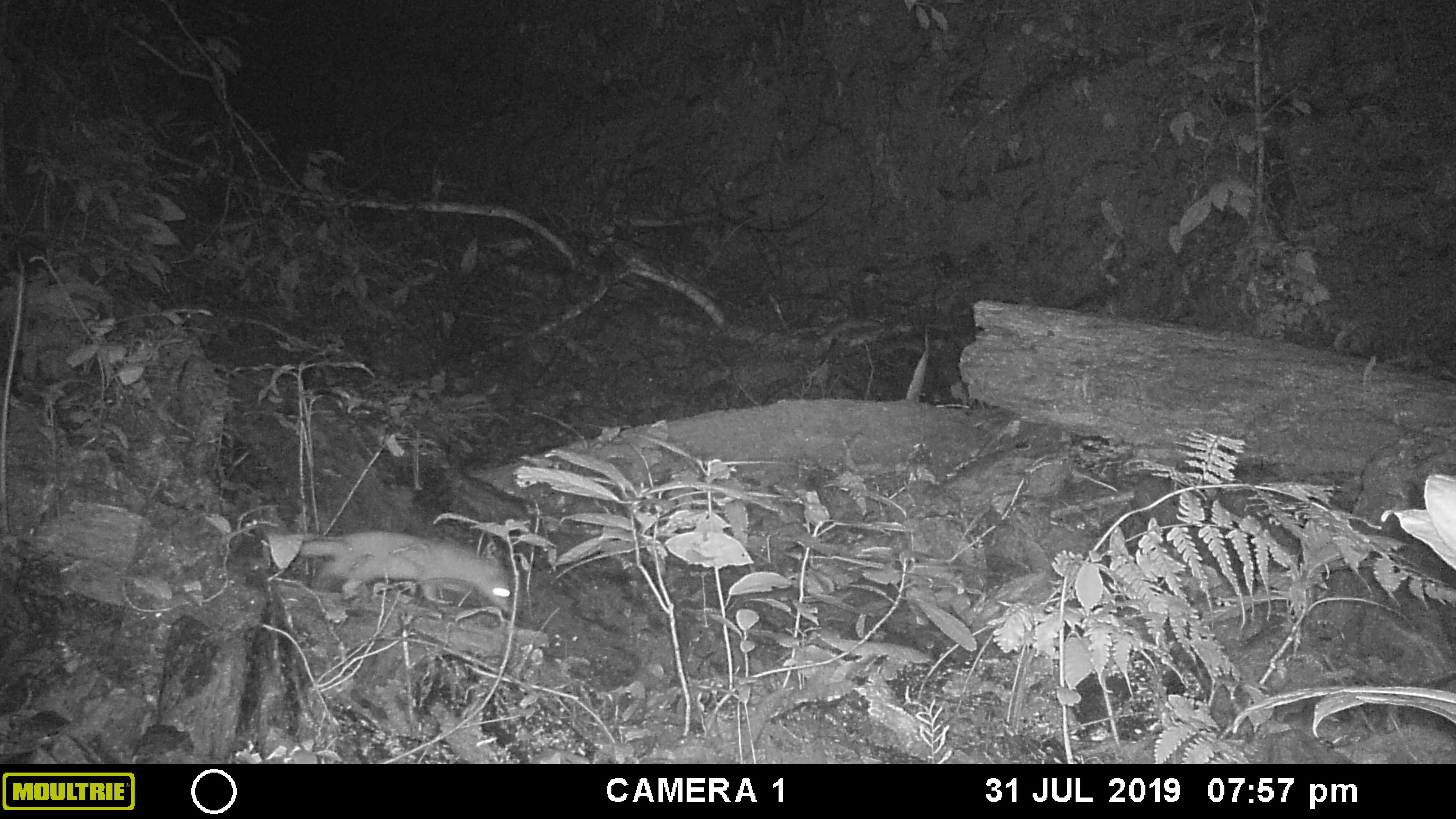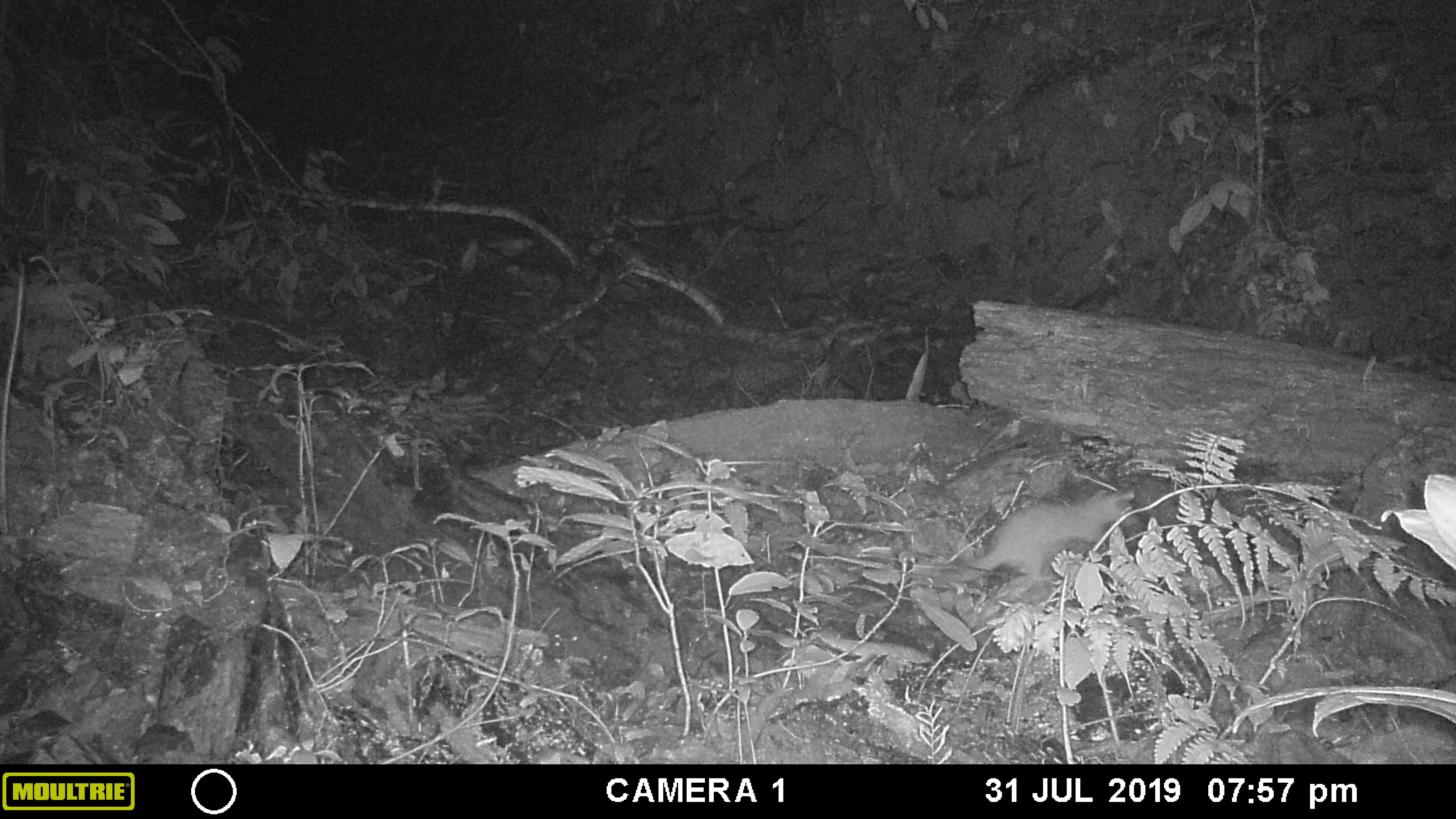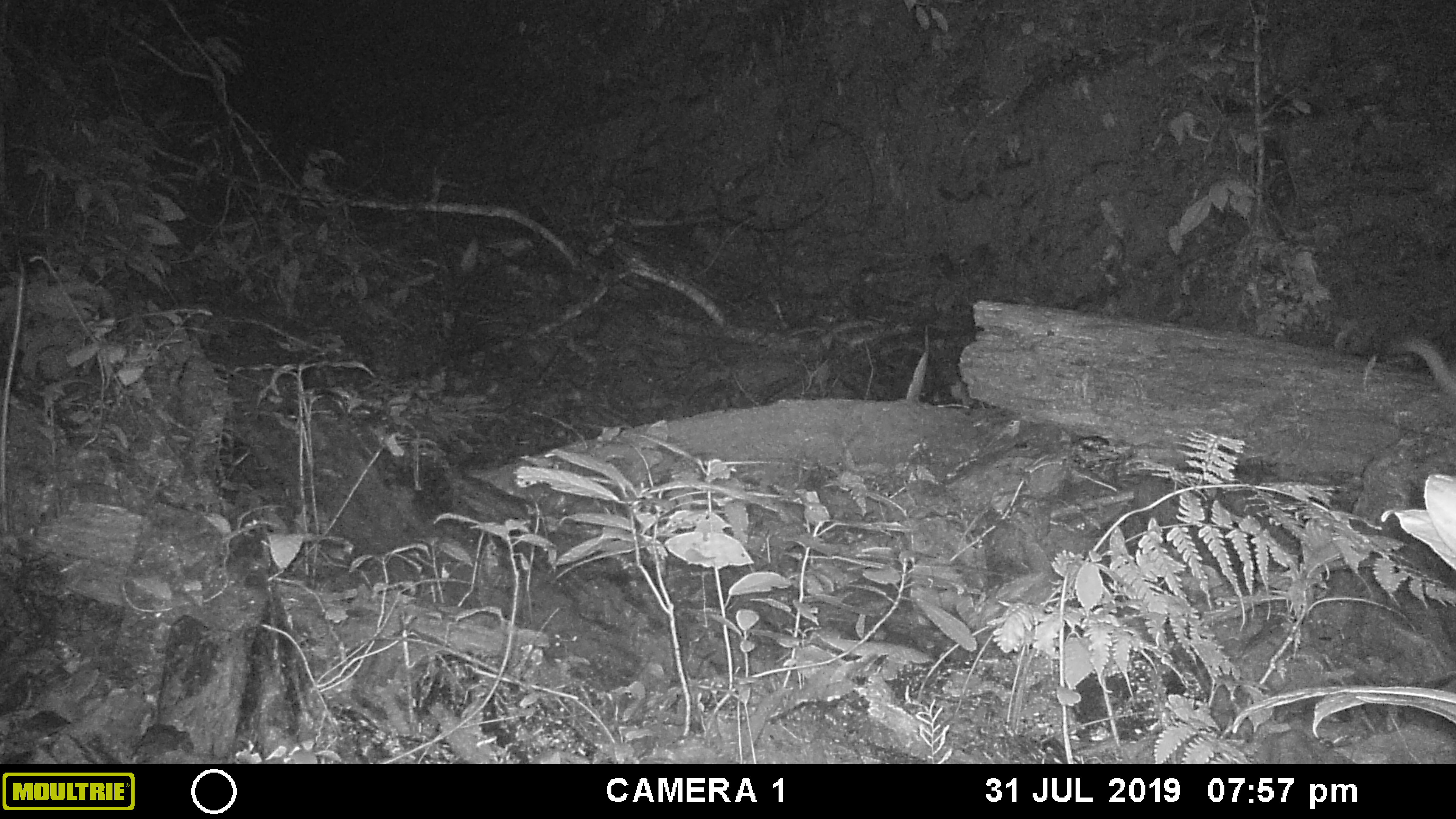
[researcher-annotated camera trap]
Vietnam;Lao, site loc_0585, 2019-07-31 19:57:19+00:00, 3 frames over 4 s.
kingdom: Animalia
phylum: Chordata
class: Mammalia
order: Carnivora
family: Mustelidae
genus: Melogale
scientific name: Melogale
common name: ferret badger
Ferret badger (Melogale). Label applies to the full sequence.